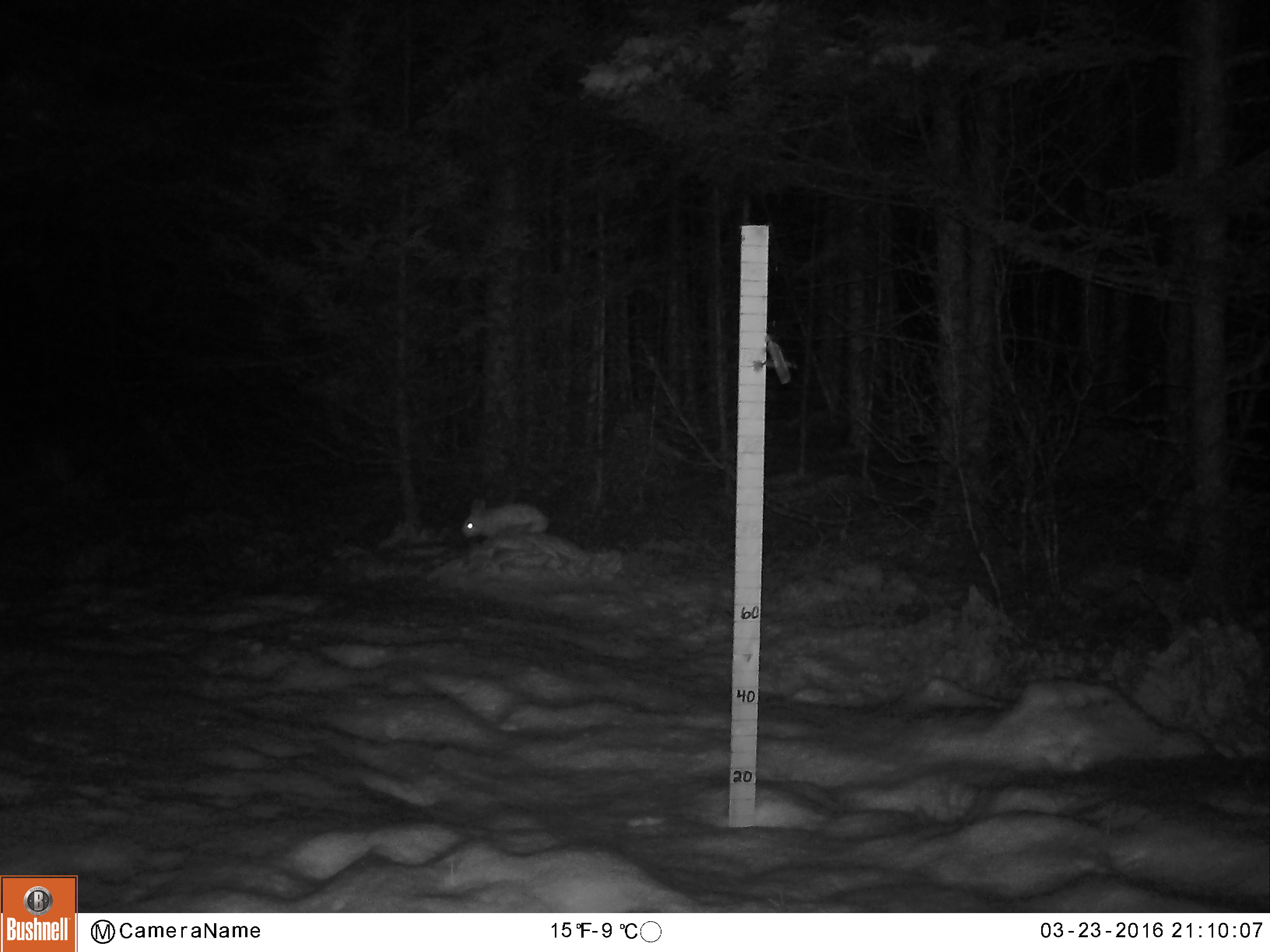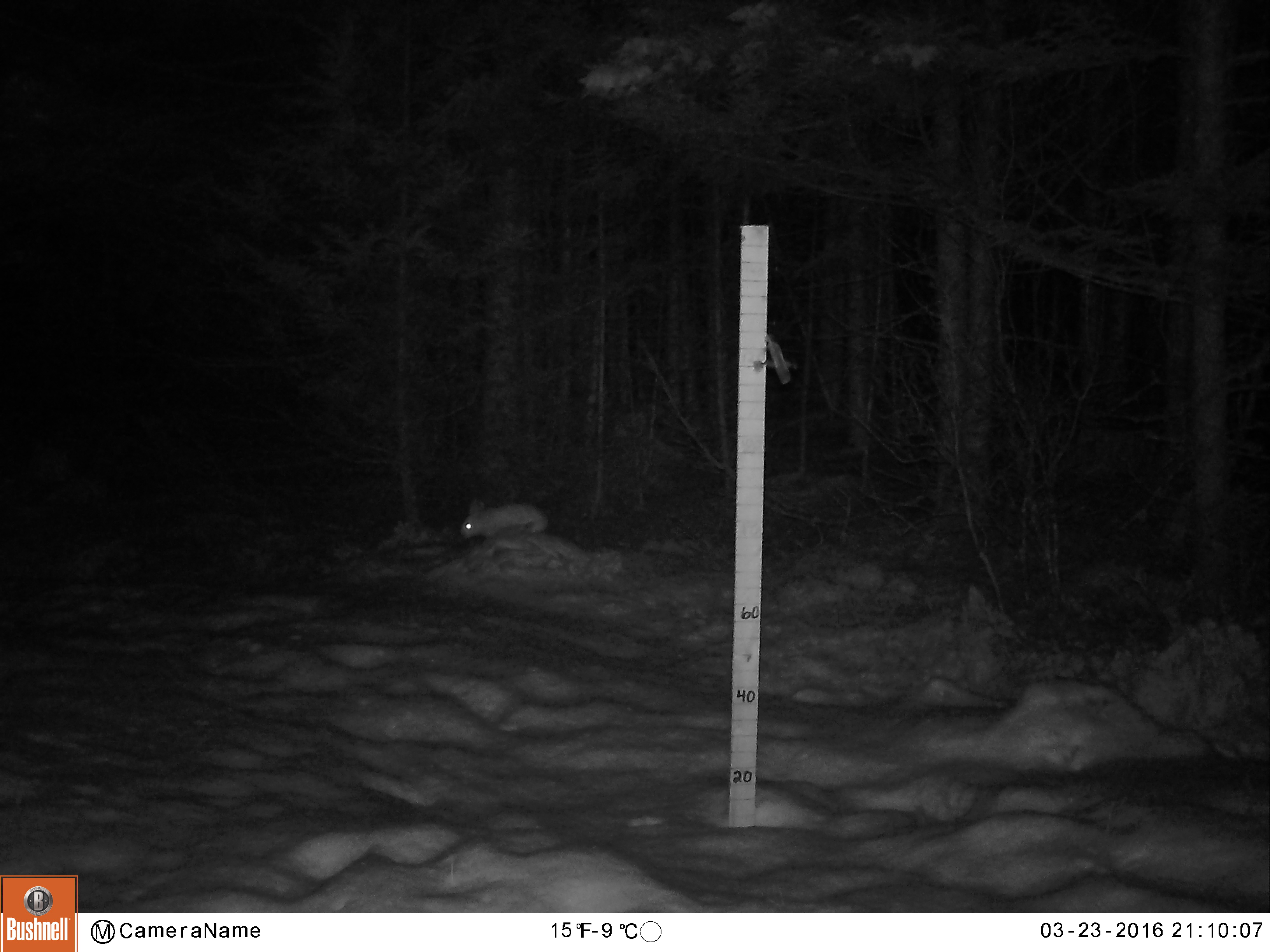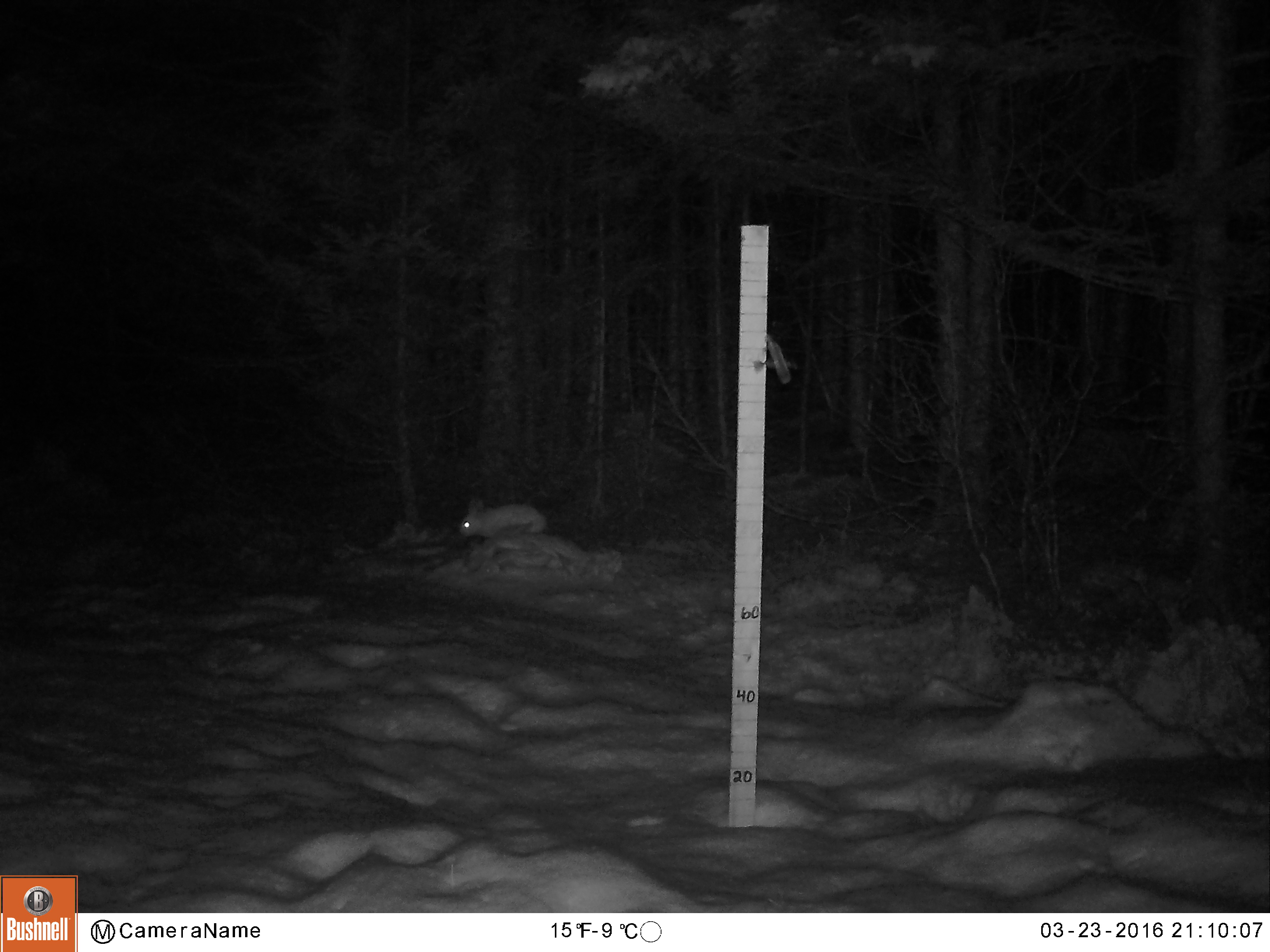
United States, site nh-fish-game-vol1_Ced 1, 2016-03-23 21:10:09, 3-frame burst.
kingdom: Animalia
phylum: Chordata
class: Mammalia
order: Lagomorpha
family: Leporidae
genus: Lepus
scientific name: Lepus americanus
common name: snowshoe hare